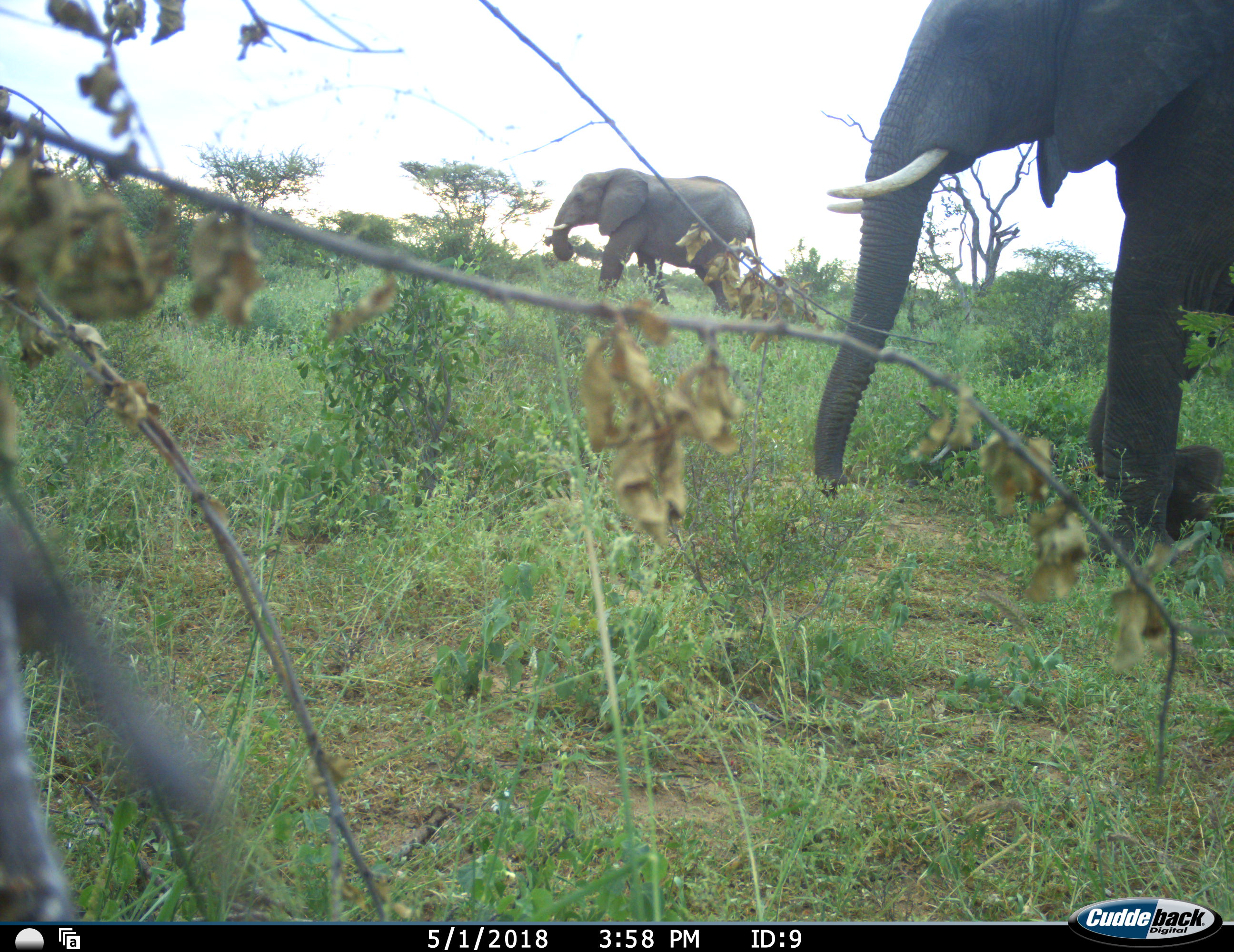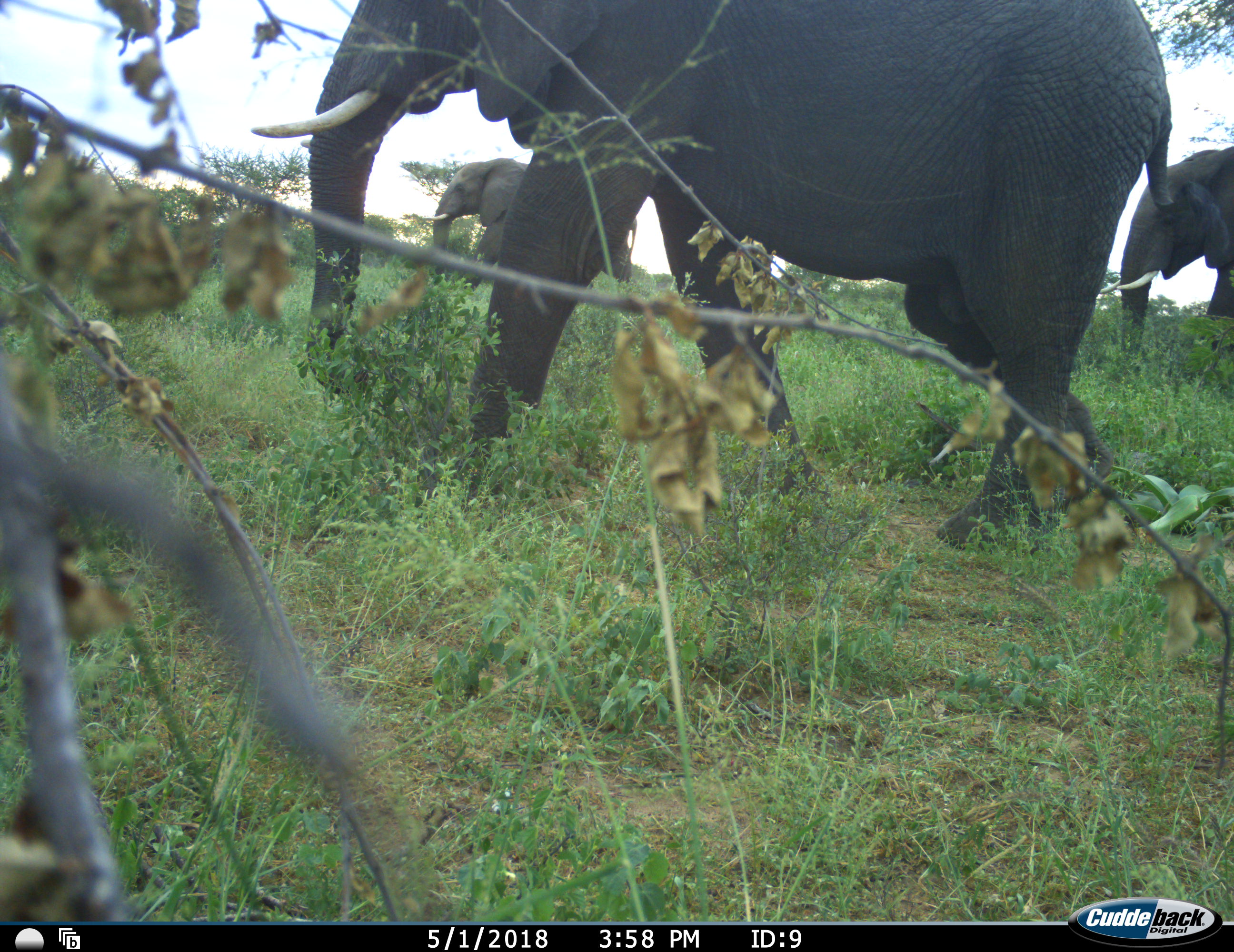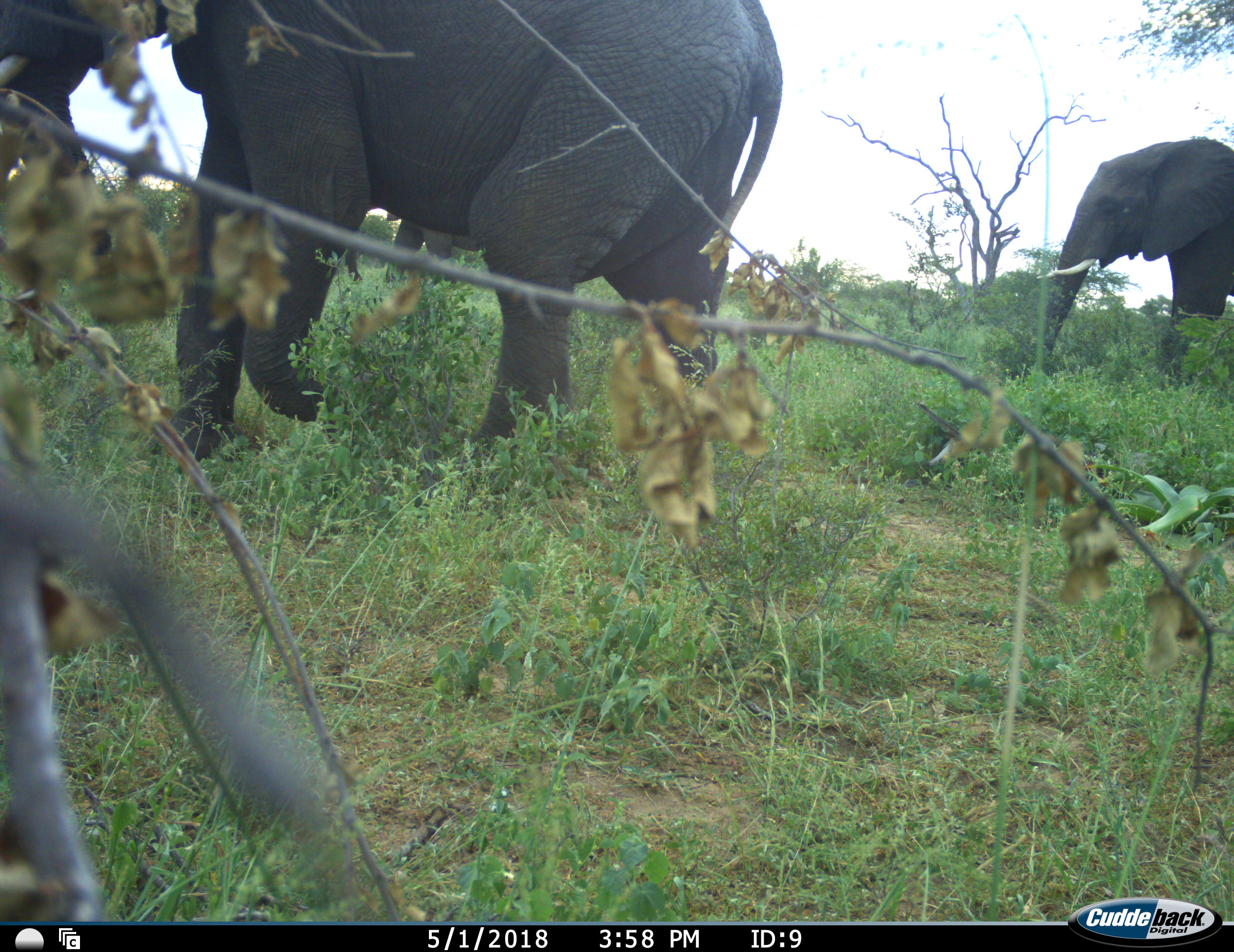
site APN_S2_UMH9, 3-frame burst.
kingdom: Animalia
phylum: Chordata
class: Mammalia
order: Proboscidea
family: Elephantidae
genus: Loxodonta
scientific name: Loxodonta africana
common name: african bush elephant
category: elephant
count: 3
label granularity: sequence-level